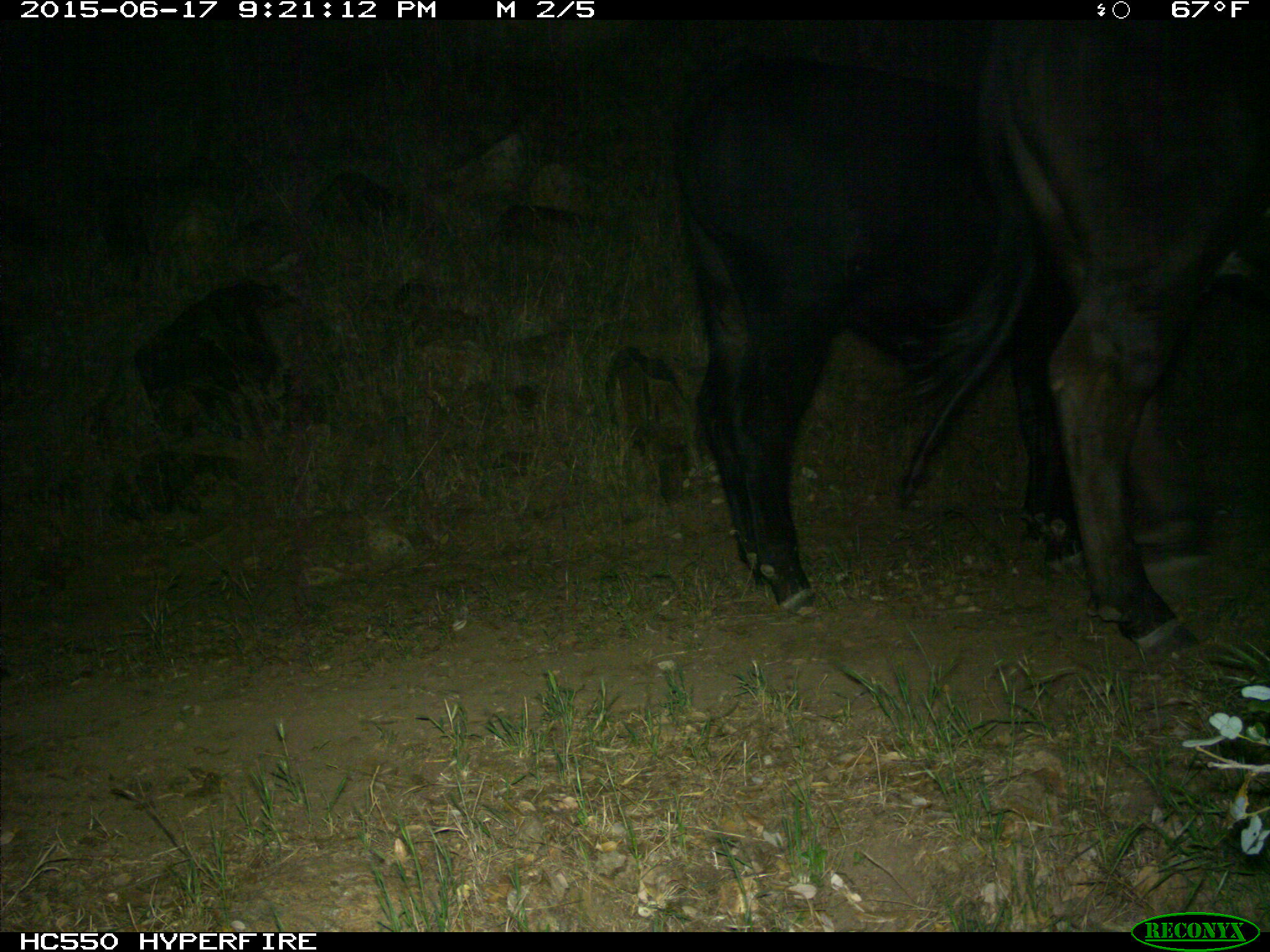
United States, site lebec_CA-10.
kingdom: Animalia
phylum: Chordata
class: Mammalia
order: Artiodactyla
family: Bovidae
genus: Bos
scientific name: Bos taurus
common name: domestic cow